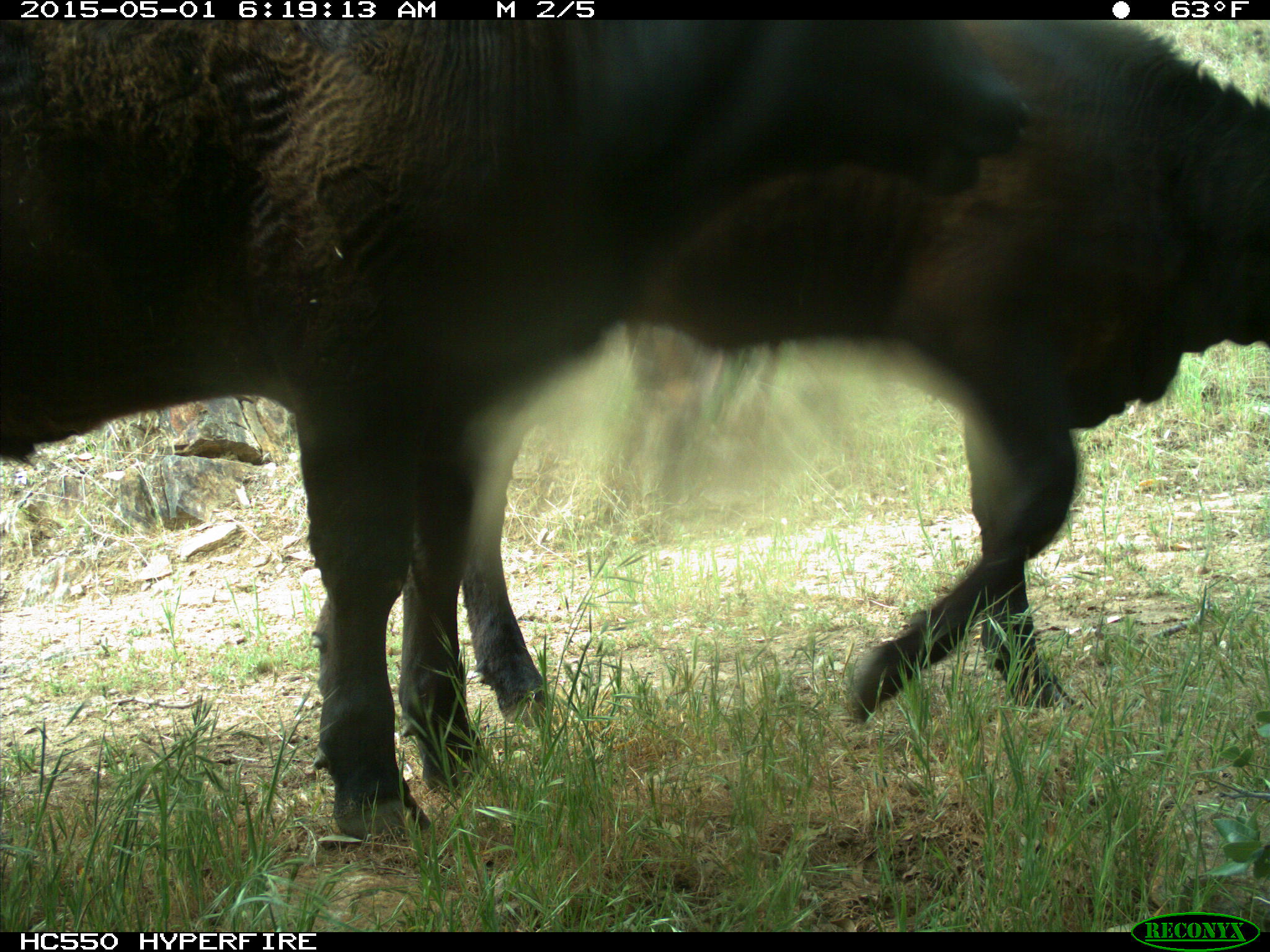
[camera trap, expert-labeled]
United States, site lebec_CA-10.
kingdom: Animalia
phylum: Chordata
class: Mammalia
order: Artiodactyla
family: Bovidae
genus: Bos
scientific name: Bos taurus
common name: domestic cow